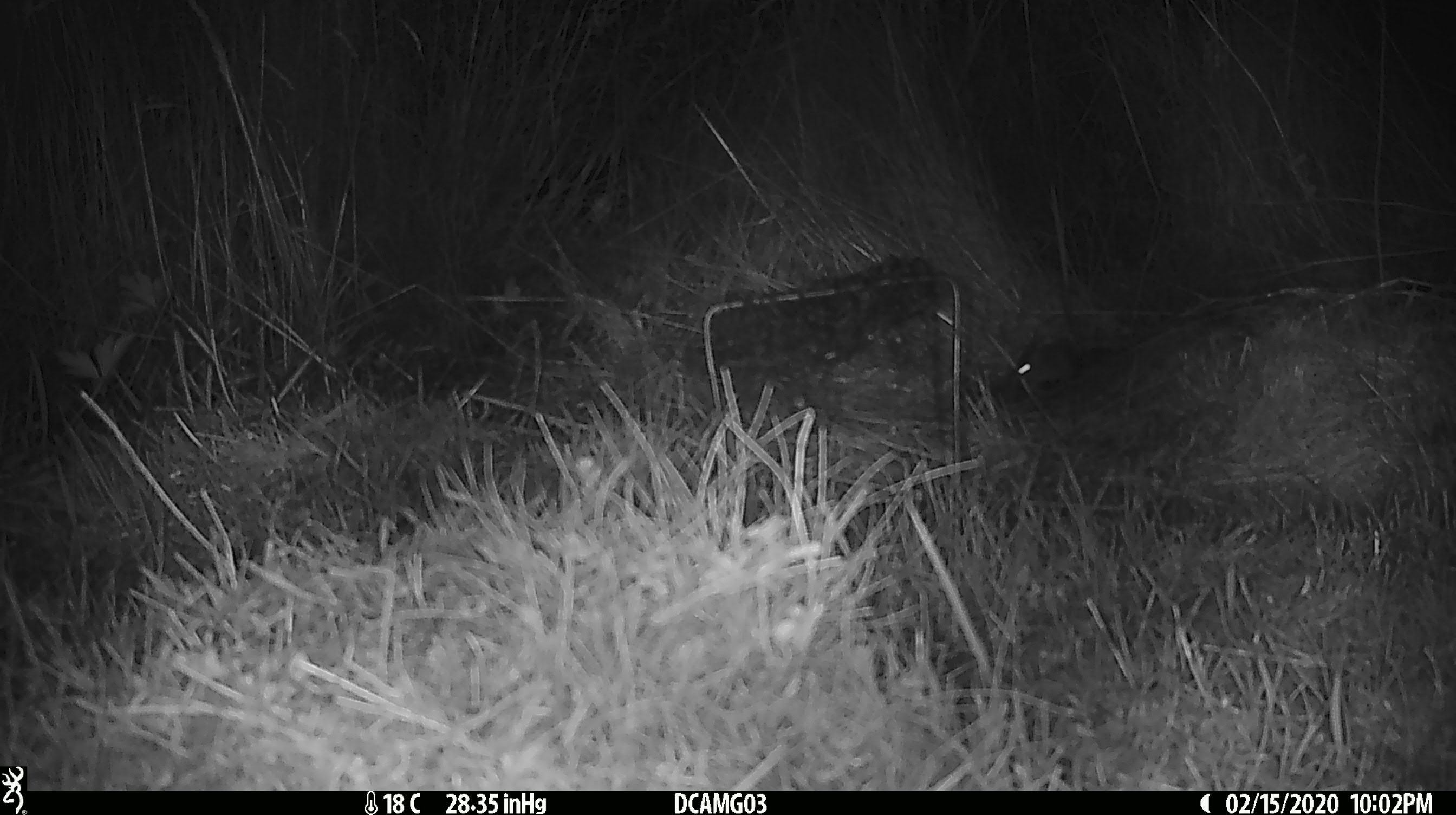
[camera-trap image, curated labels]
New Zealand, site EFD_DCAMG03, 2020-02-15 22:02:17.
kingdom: Animalia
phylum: Chordata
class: Mammalia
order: Diprotodontia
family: Phalangeridae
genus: Trichosurus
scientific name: Trichosurus vulpecula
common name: common brushtail possum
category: possum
Possum (common brushtail possum) (Trichosurus vulpecula).